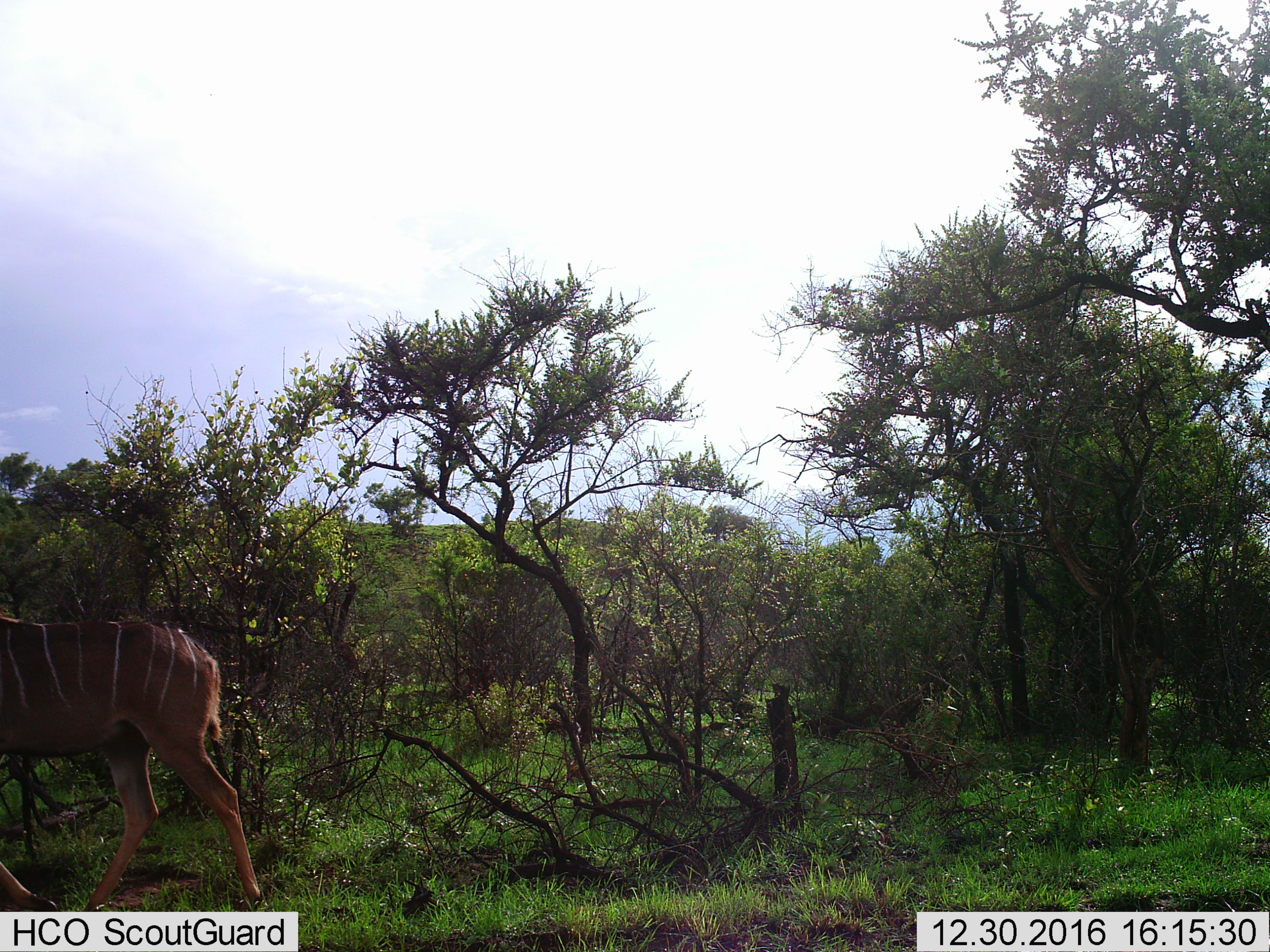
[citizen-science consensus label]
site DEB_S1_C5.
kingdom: Animalia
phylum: Chordata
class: Mammalia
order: Artiodactyla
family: Bovidae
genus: Tragelaphus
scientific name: Tragelaphus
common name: kudu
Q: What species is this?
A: Kudu (Tragelaphus).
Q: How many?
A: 1.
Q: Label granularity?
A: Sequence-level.